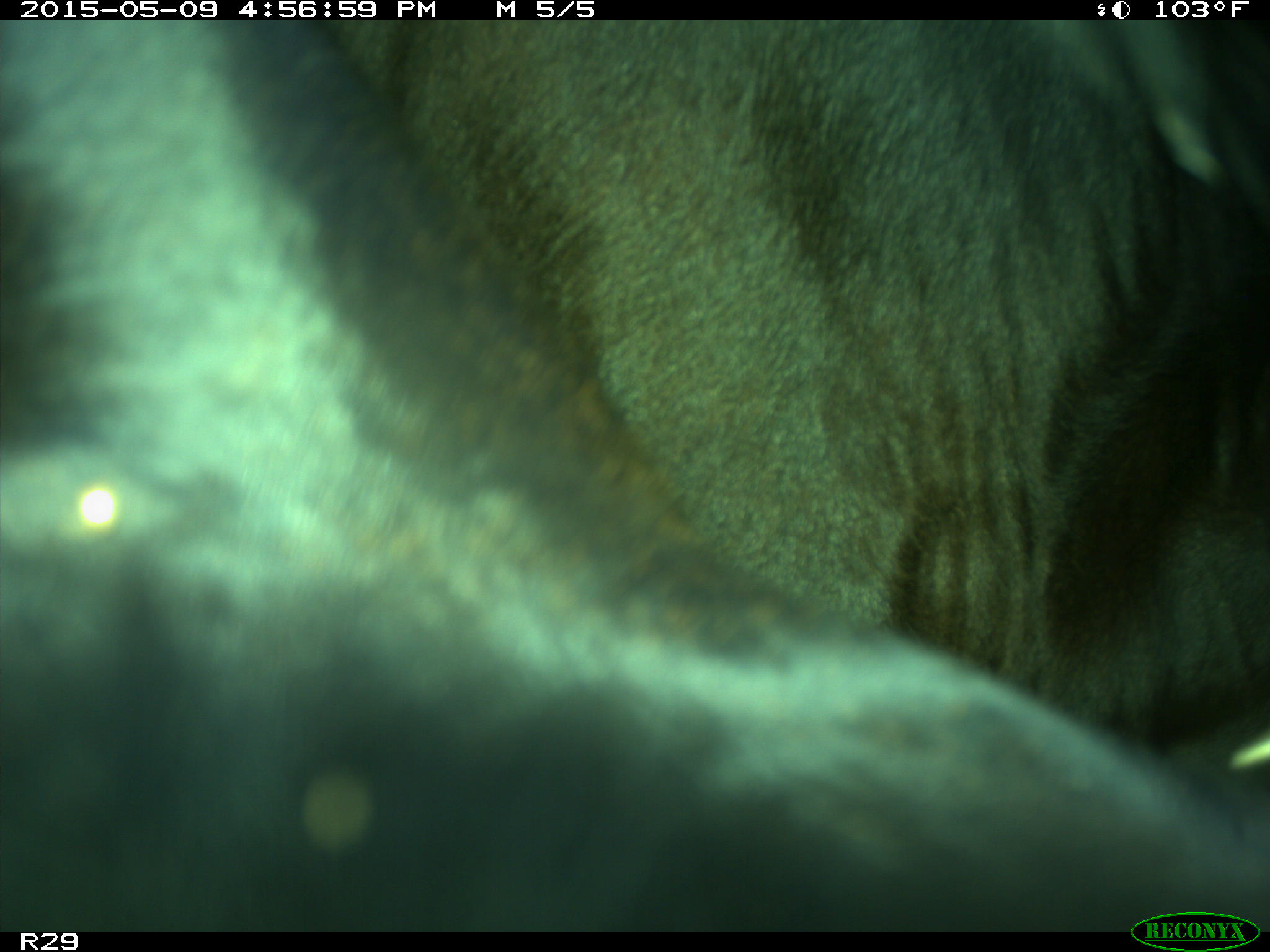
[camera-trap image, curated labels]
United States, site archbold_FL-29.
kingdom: Animalia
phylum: Chordata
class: Mammalia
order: Artiodactyla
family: Bovidae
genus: Bos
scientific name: Bos taurus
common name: domestic cow